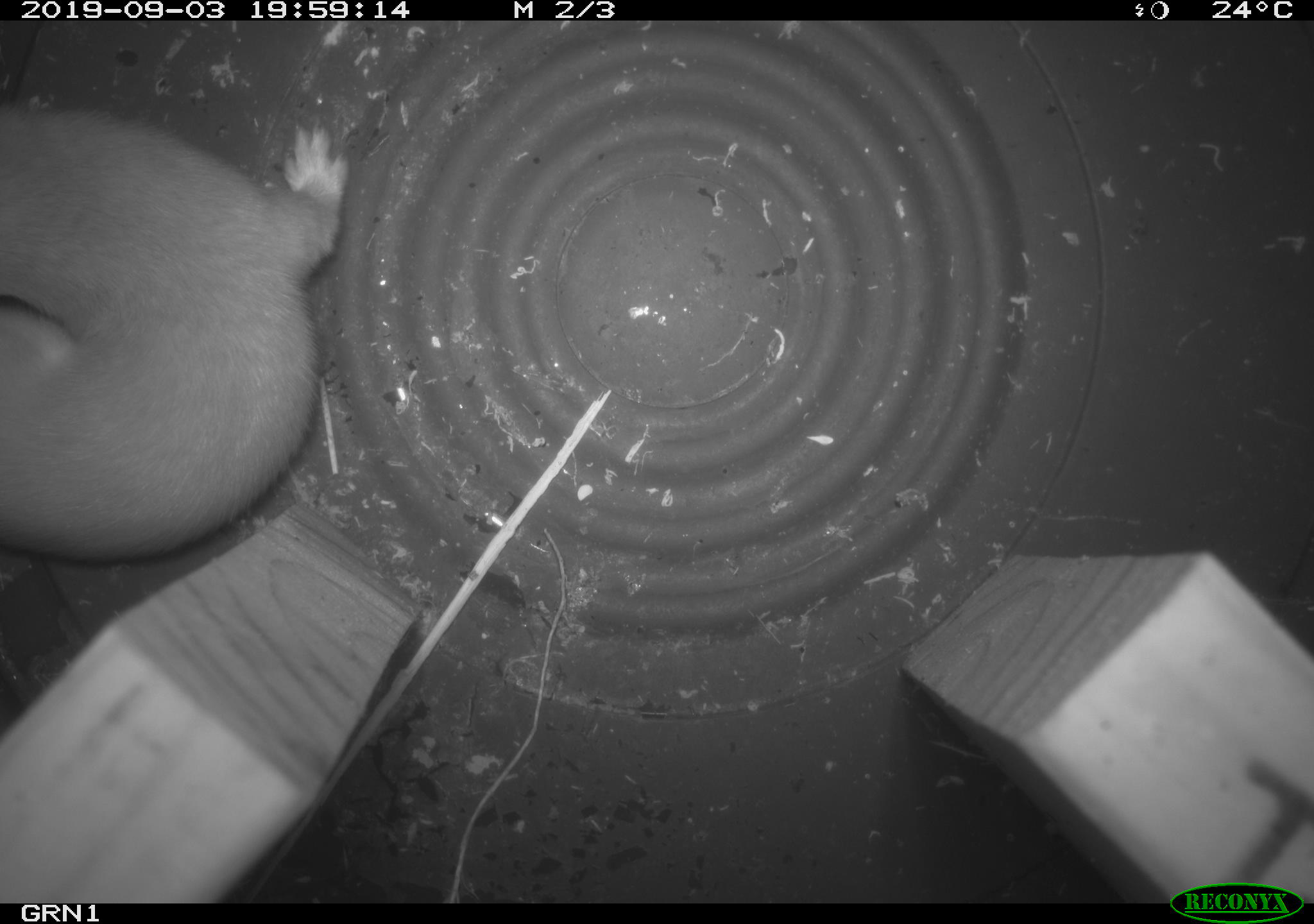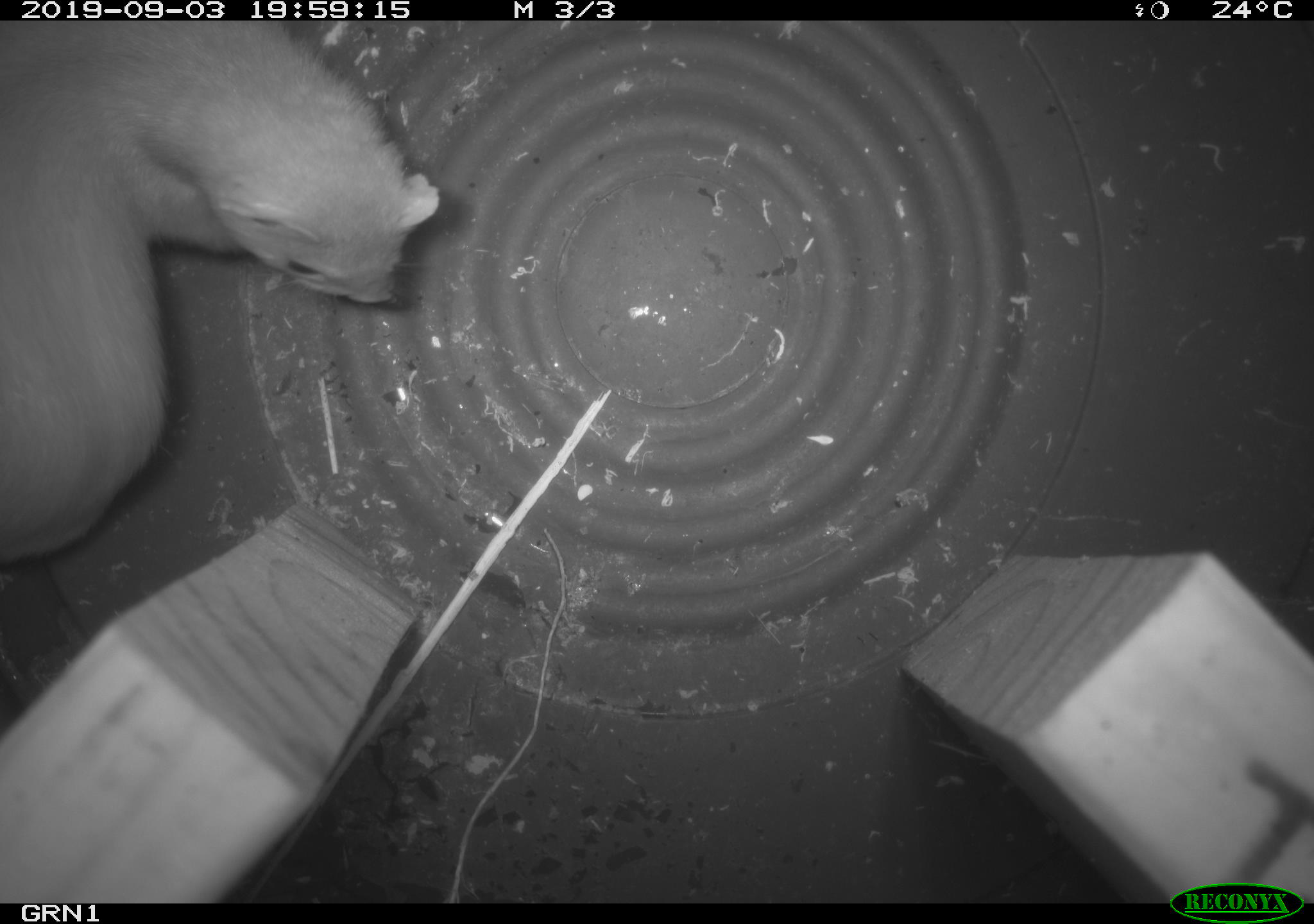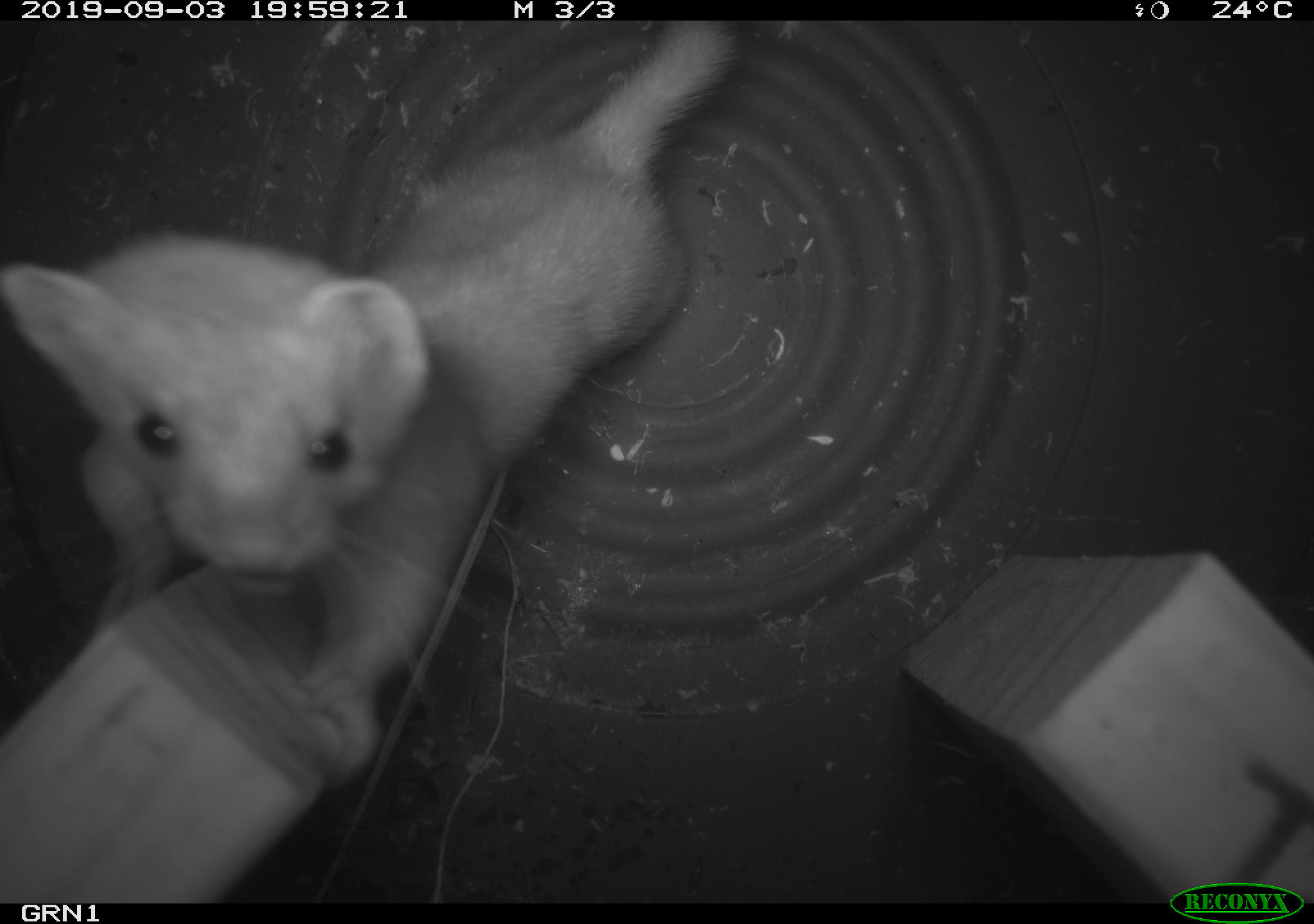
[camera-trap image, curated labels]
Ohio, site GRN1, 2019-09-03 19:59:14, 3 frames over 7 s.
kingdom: Animalia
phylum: Chordata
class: Mammalia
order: Carnivora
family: Mustelidae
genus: Neogale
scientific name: Neogale frenata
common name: long-tailed weasel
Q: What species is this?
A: Long-tailed weasel (Neogale frenata).